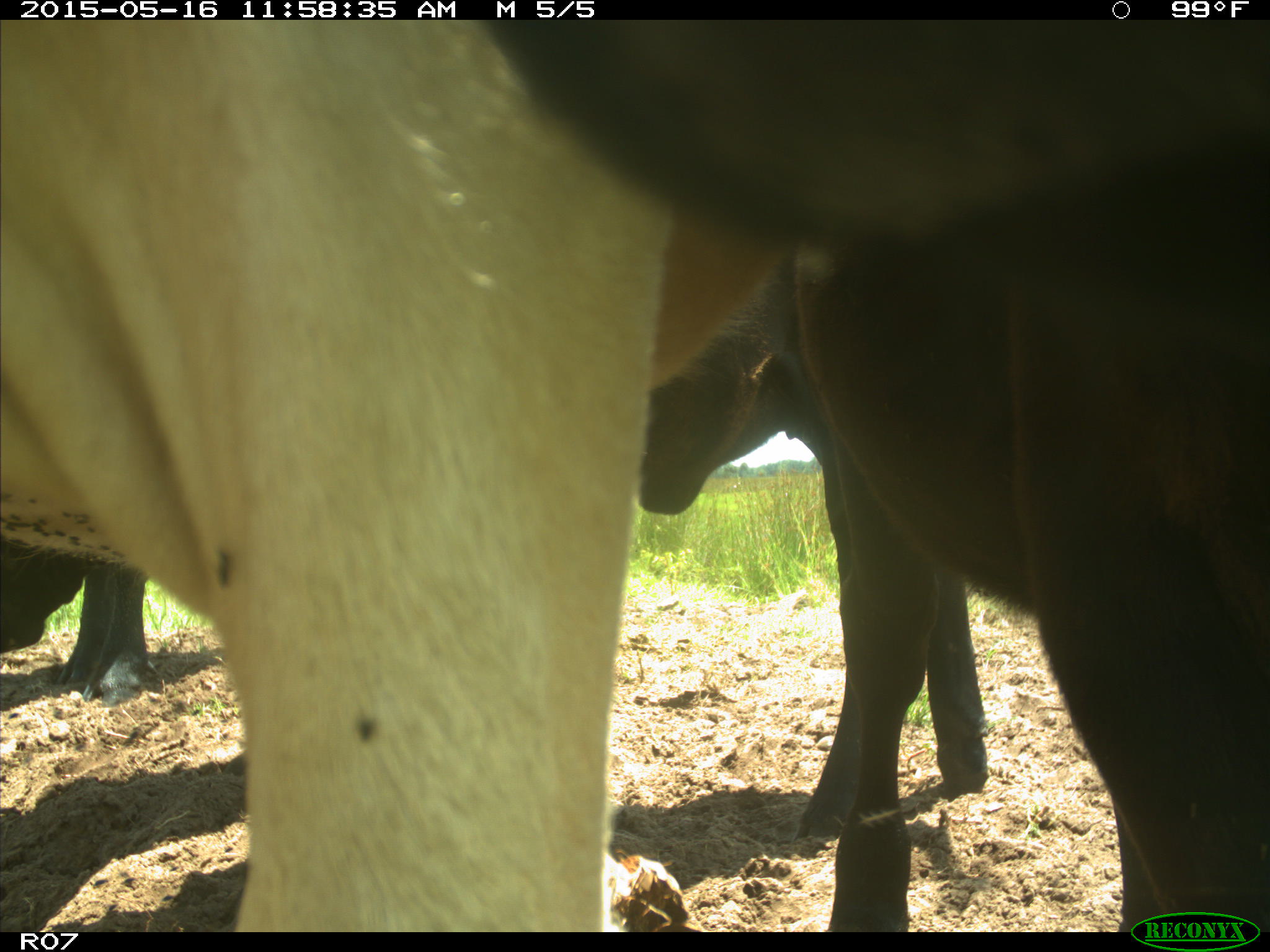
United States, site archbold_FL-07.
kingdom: Animalia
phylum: Chordata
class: Mammalia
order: Artiodactyla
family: Bovidae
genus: Bos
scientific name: Bos taurus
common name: domestic cow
Bos taurus (domestic cow).